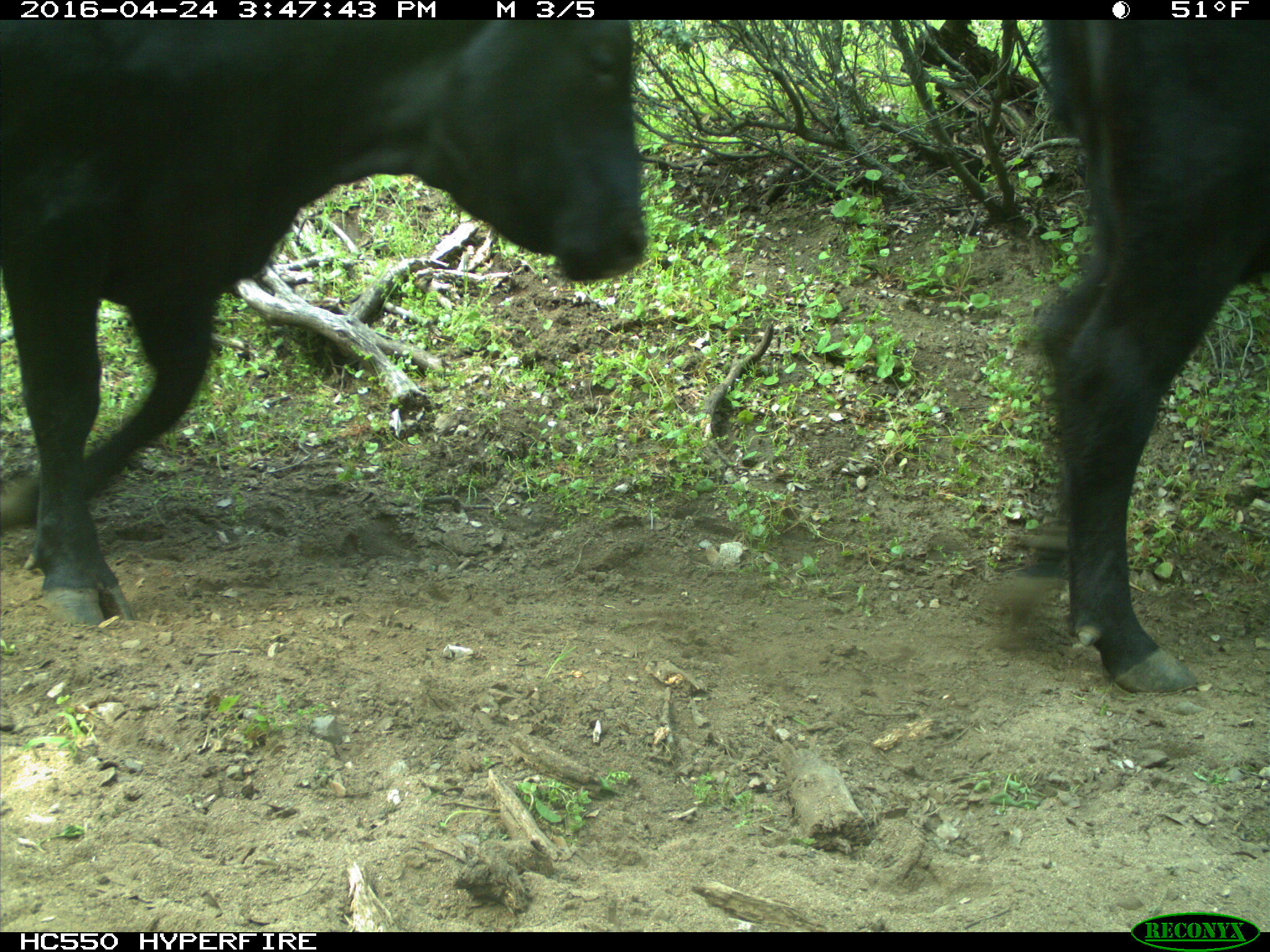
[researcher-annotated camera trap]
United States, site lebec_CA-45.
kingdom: Animalia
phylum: Chordata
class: Mammalia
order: Artiodactyla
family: Bovidae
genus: Bos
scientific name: Bos taurus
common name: domestic cow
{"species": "Bos taurus (domestic cow)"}